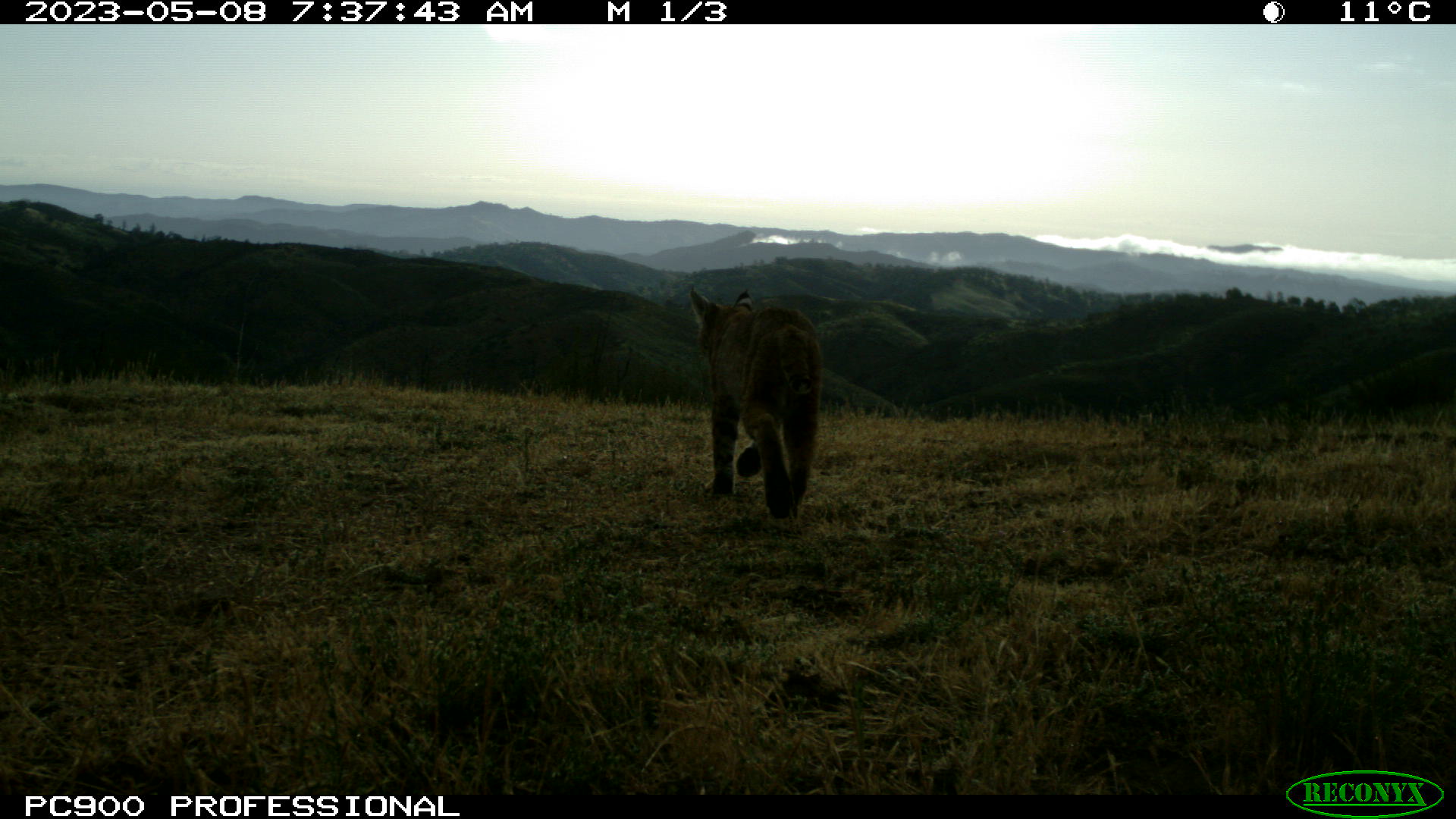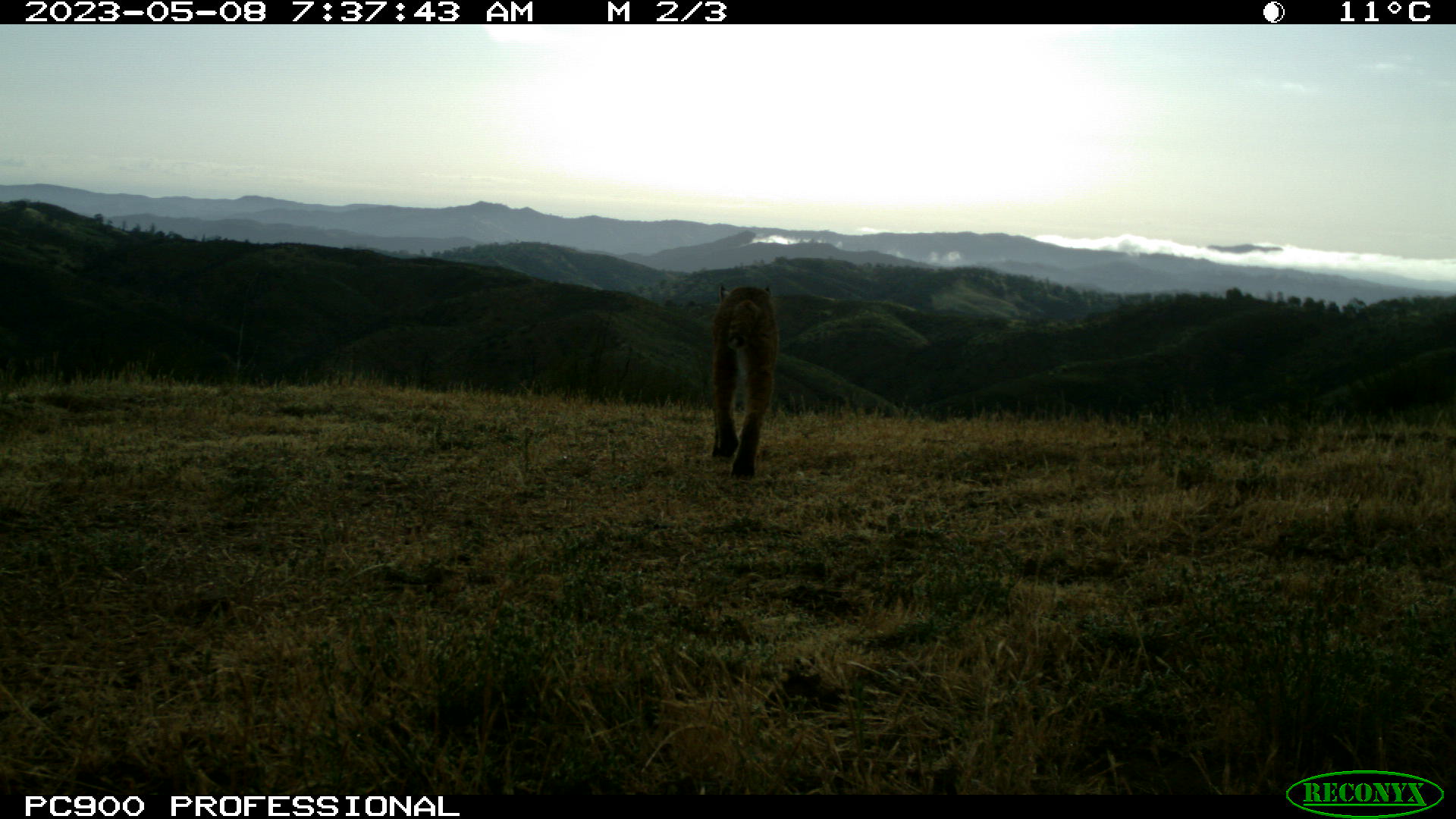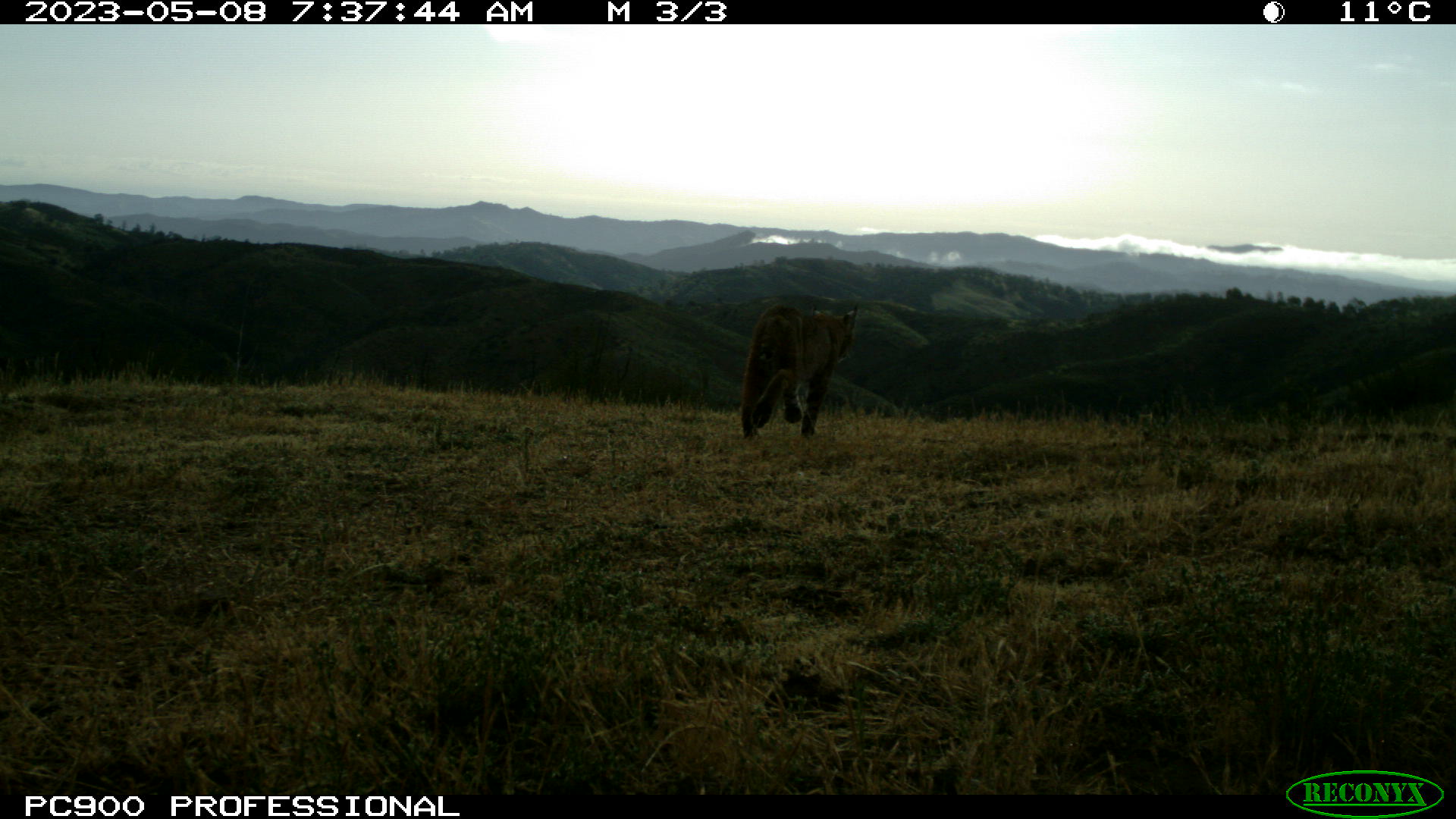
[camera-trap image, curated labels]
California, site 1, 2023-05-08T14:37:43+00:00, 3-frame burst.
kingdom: Animalia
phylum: Chordata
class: Mammalia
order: Carnivora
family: Felidae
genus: Lynx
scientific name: Lynx rufus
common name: bobcat